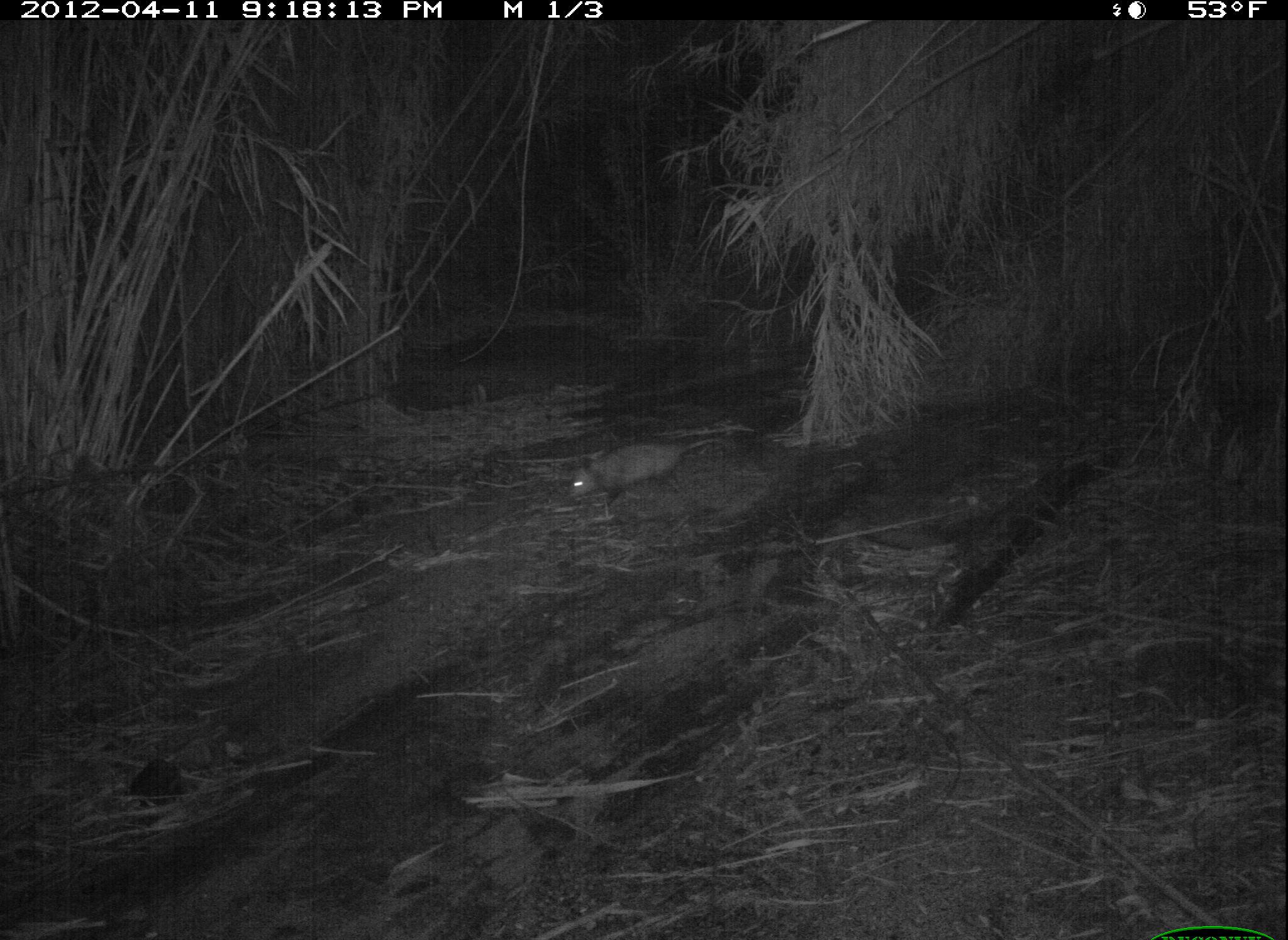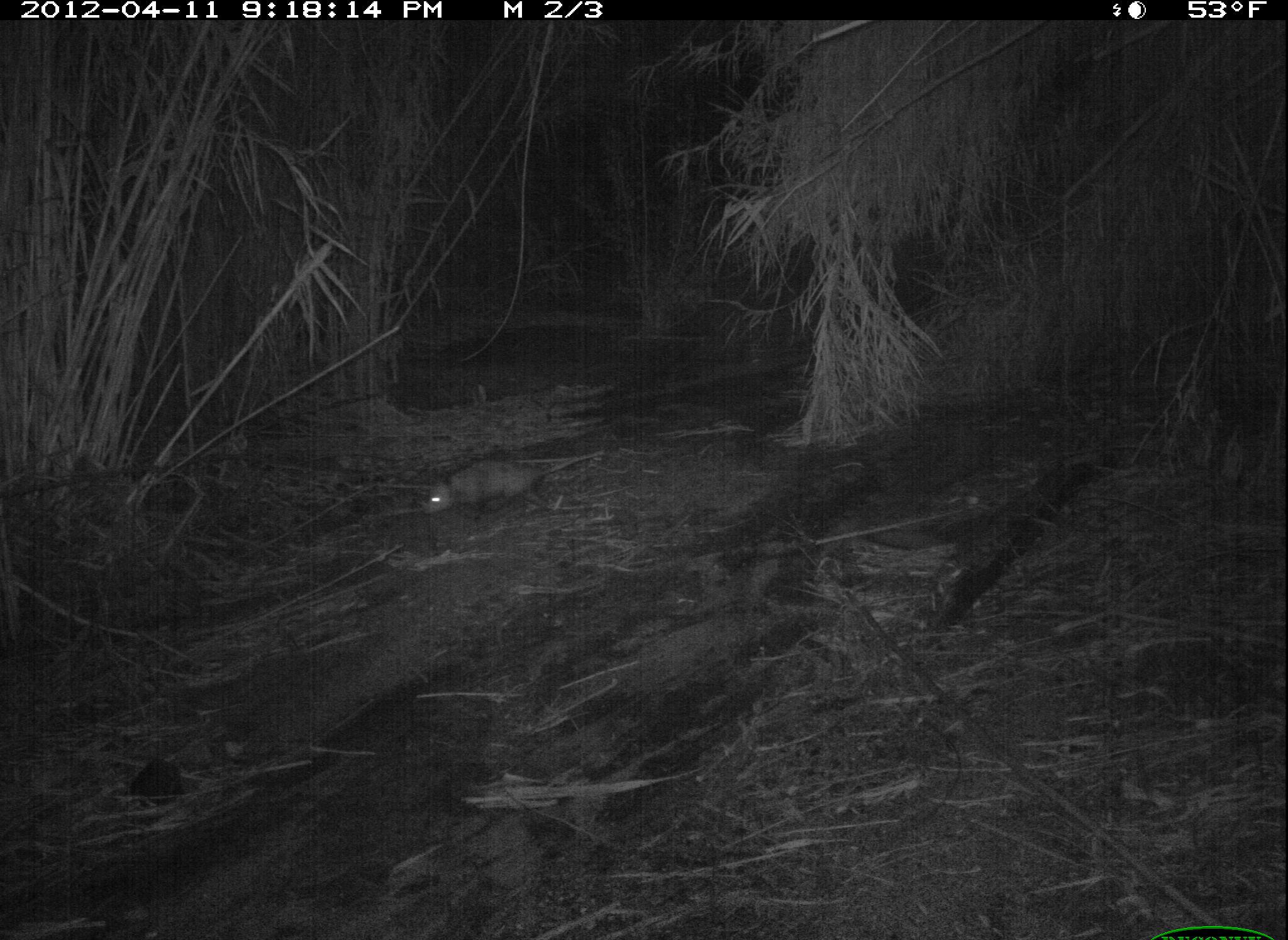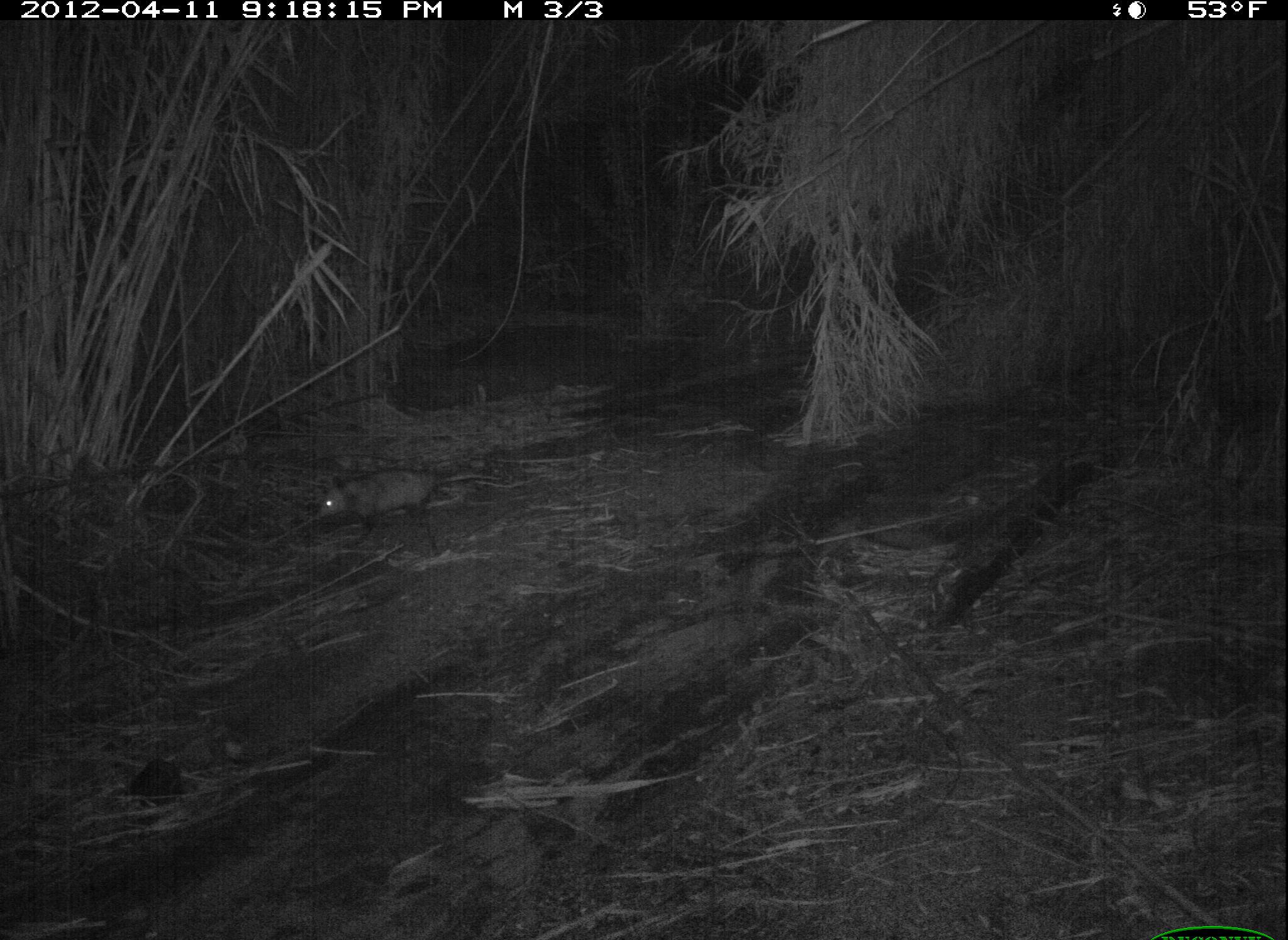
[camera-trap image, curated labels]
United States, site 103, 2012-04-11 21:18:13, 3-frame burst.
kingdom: Animalia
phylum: Chordata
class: Mammalia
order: Didelphimorphia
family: Didelphidae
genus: Didelphis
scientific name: Didelphis virginiana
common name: virginia opossum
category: opossum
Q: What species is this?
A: Opossum (virginia opossum) (Didelphis virginiana).